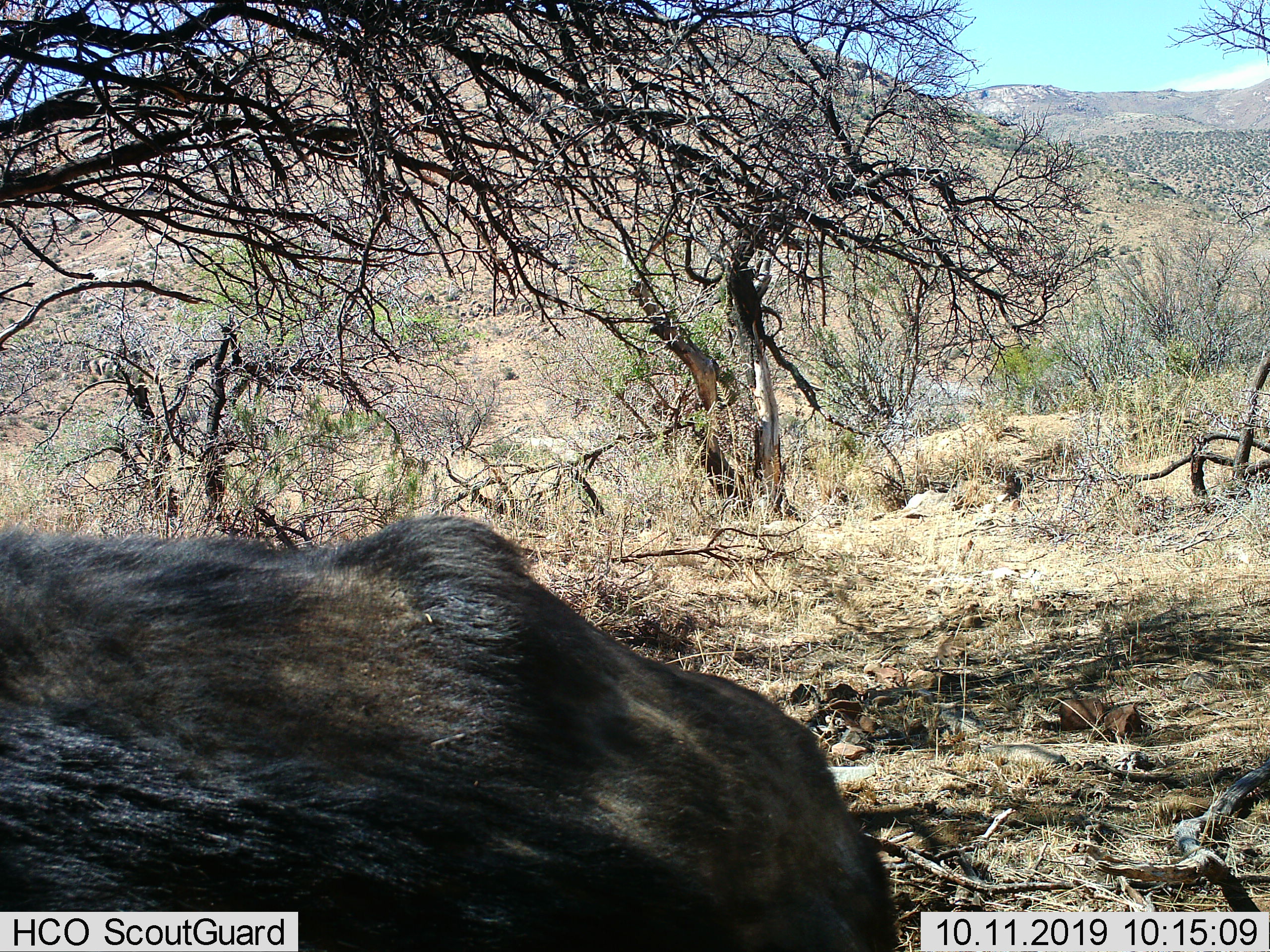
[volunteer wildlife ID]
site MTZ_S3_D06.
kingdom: Animalia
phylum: Chordata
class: Mammalia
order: Artiodactyla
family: Bovidae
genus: Syncerus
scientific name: Syncerus caffer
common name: african buffalo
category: buffalo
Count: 1.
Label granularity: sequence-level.